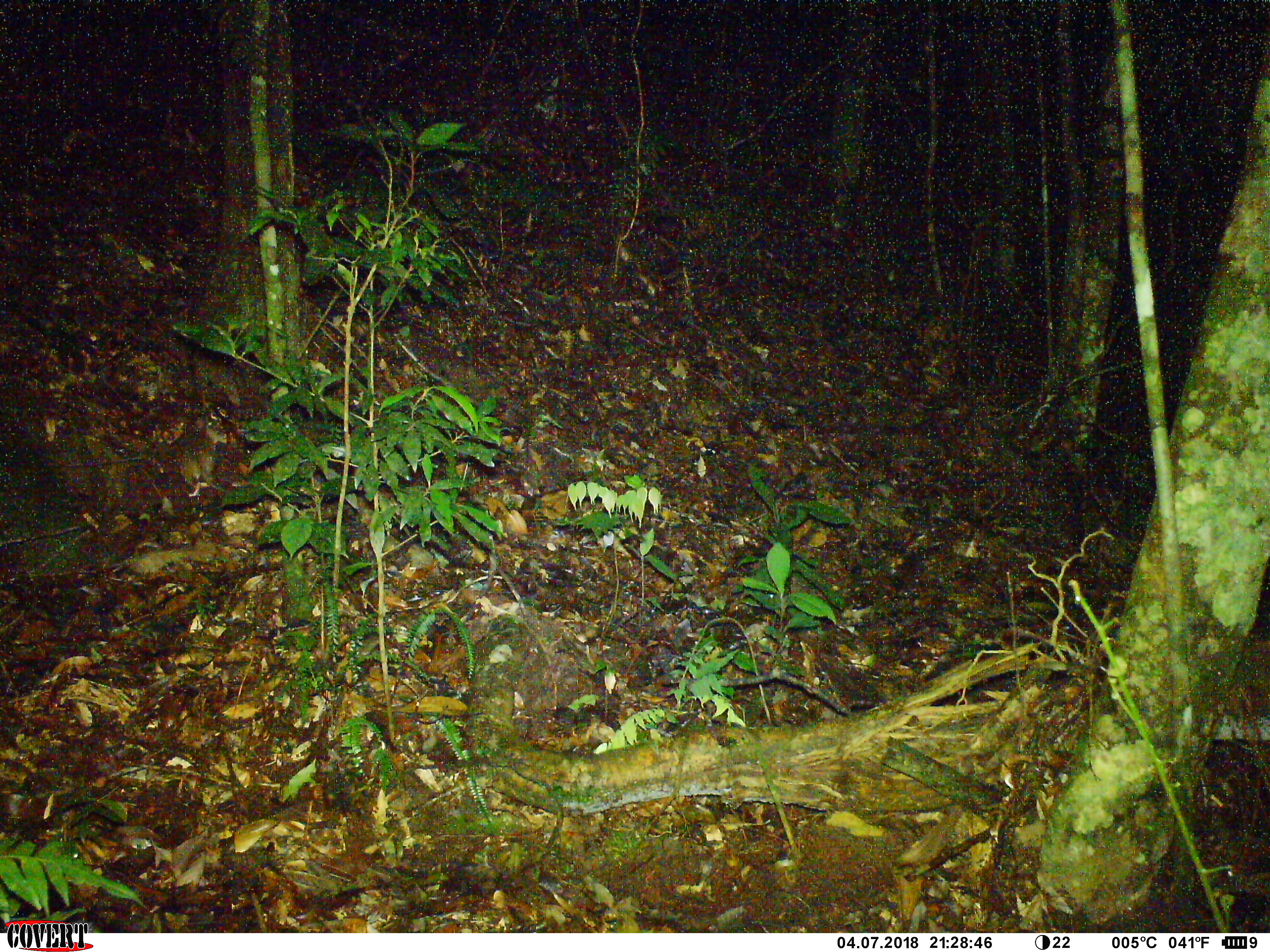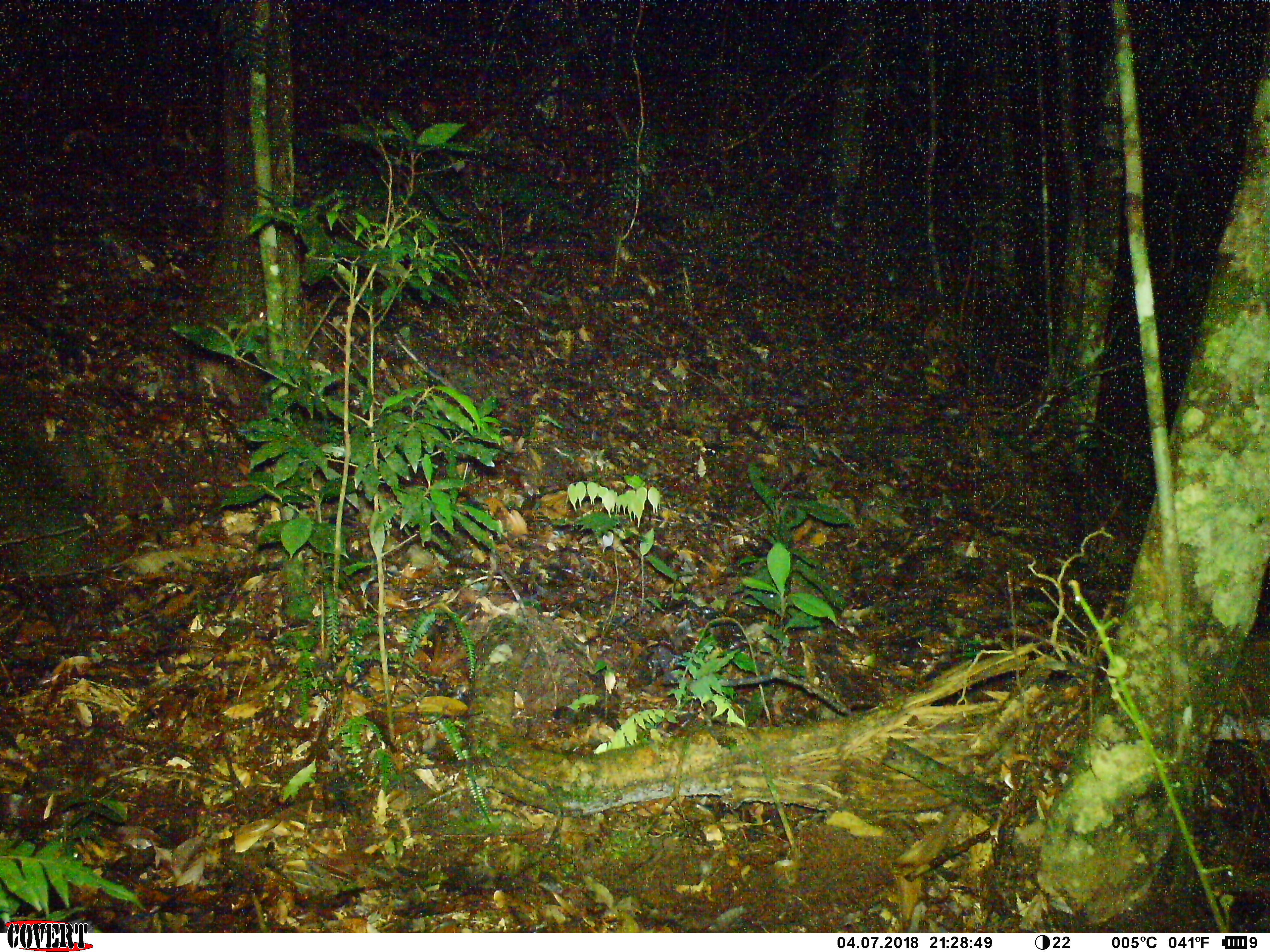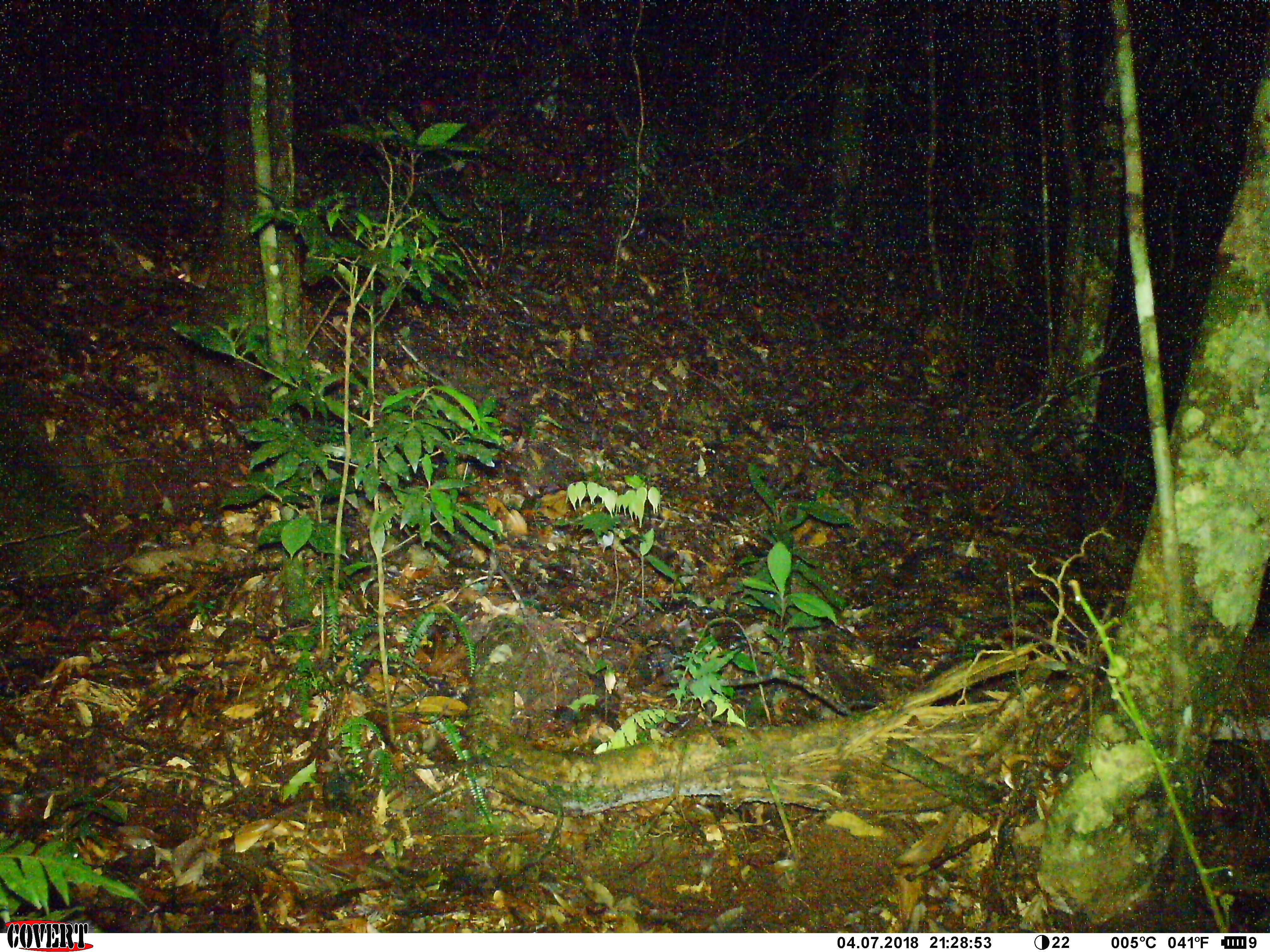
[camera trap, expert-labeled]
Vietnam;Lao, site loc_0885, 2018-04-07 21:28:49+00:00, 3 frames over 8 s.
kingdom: Animalia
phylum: Chordata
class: Mammalia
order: Rodentia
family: Muridae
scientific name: Muridae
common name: old-world mice and rats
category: unidentified murid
Unidentified murid (old-world mice and rats) (Muridae). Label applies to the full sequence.